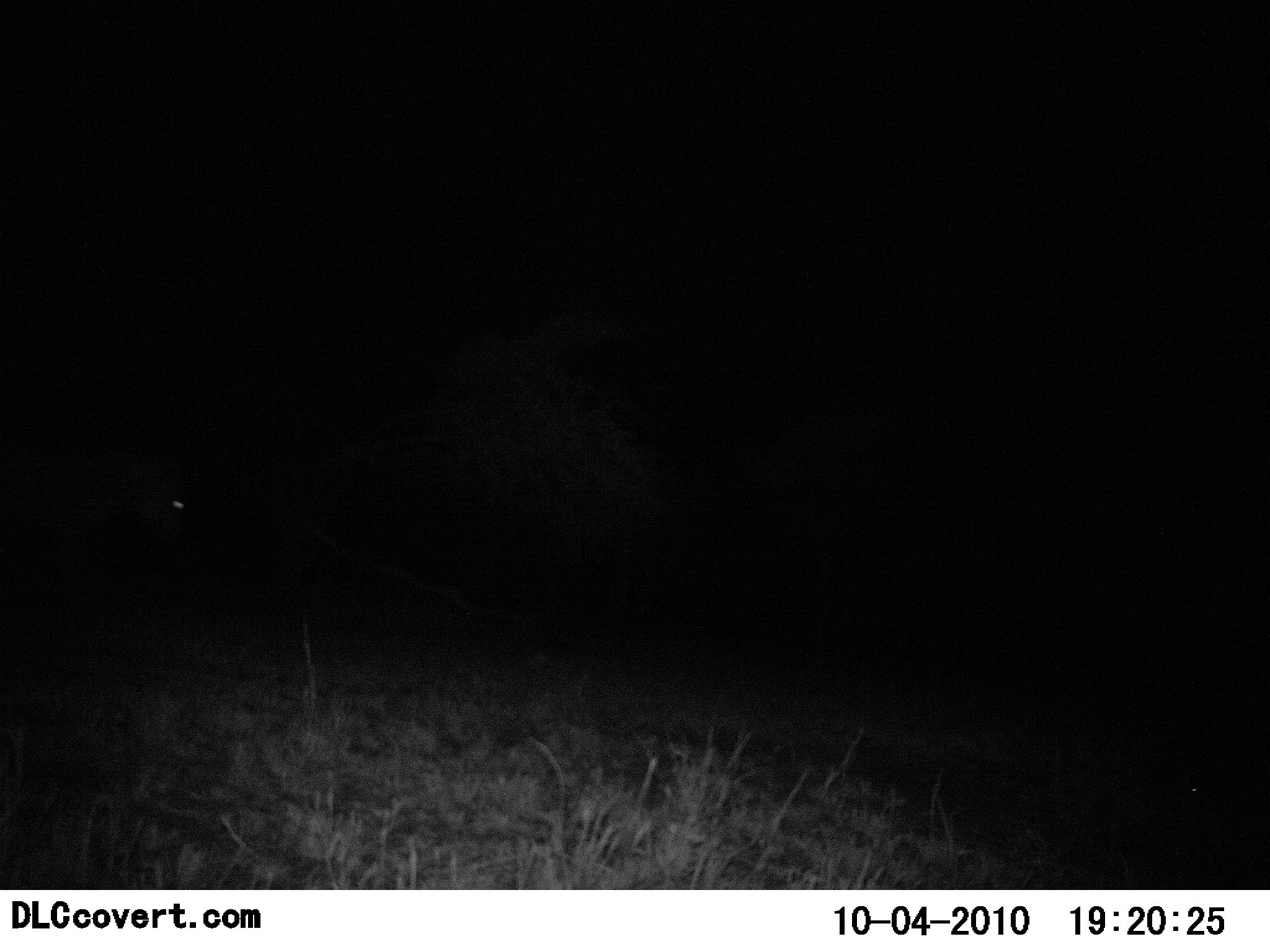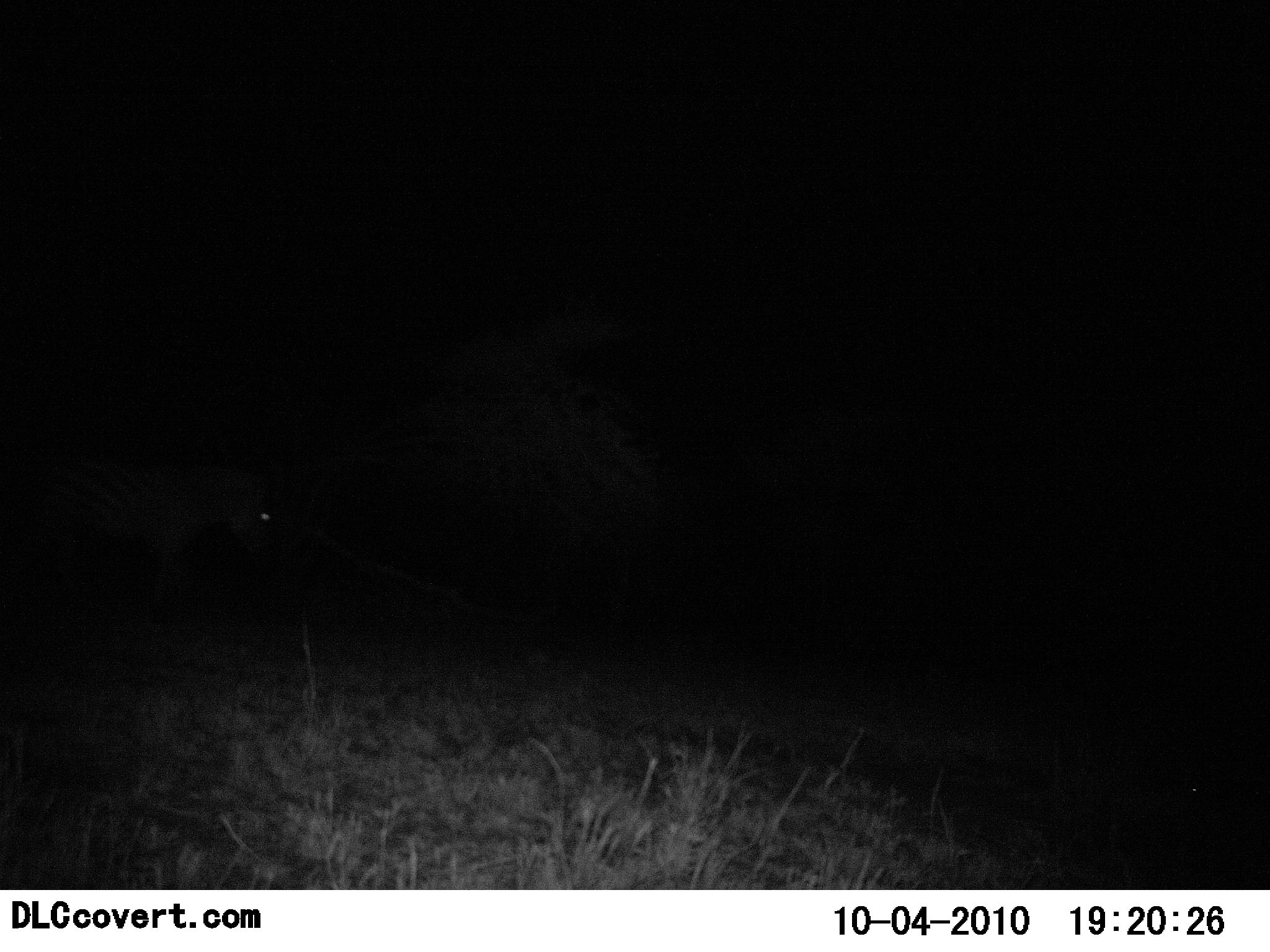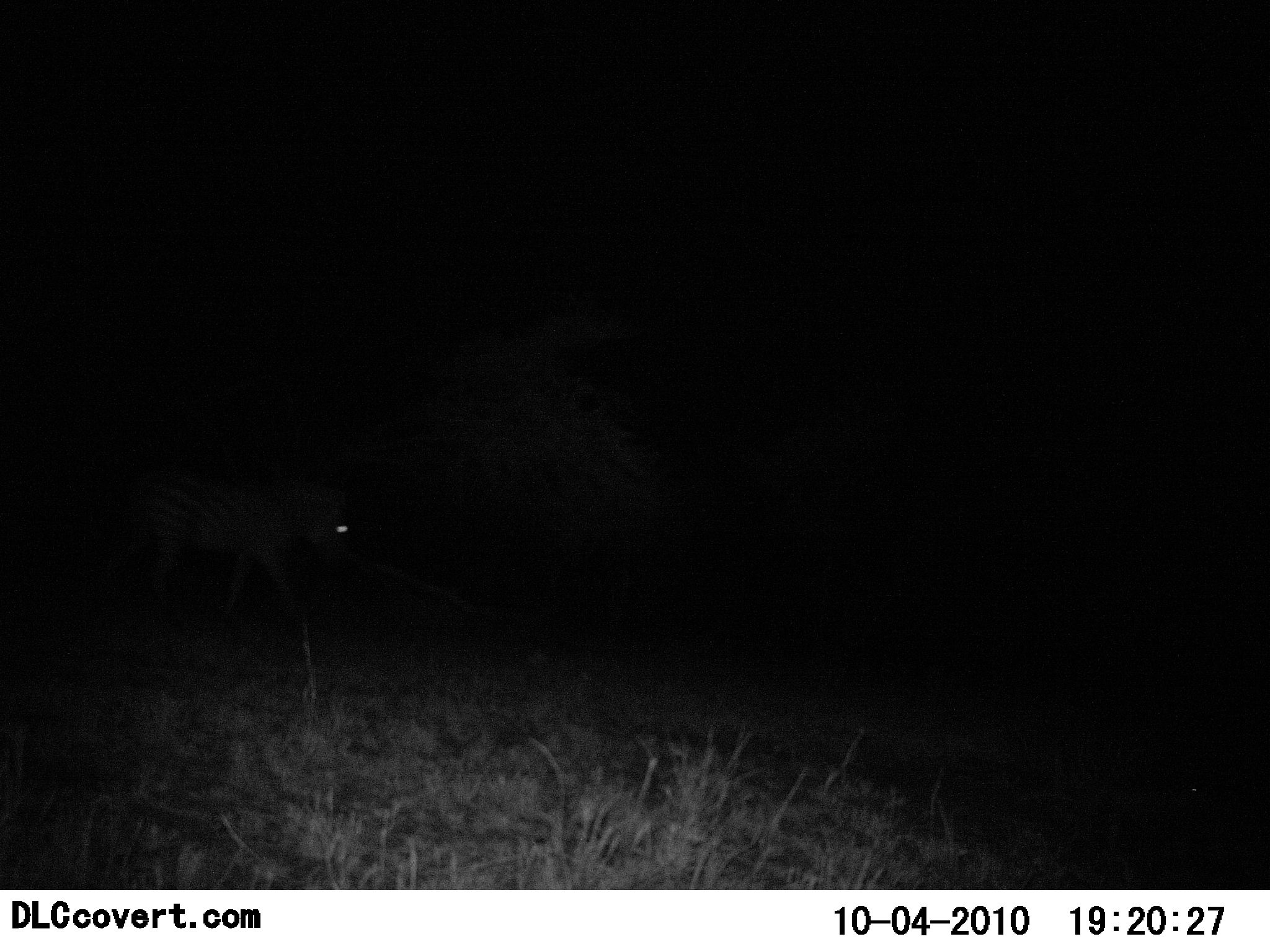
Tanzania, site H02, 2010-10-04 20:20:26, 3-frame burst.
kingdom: Animalia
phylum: Chordata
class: Mammalia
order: Perissodactyla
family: Equidae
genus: Equus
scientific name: Equus quagga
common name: plains zebra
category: zebra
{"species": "zebra (plains zebra) (Equus quagga)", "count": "1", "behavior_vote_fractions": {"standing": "9%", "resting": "0%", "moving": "91%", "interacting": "0%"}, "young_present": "0%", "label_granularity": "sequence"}